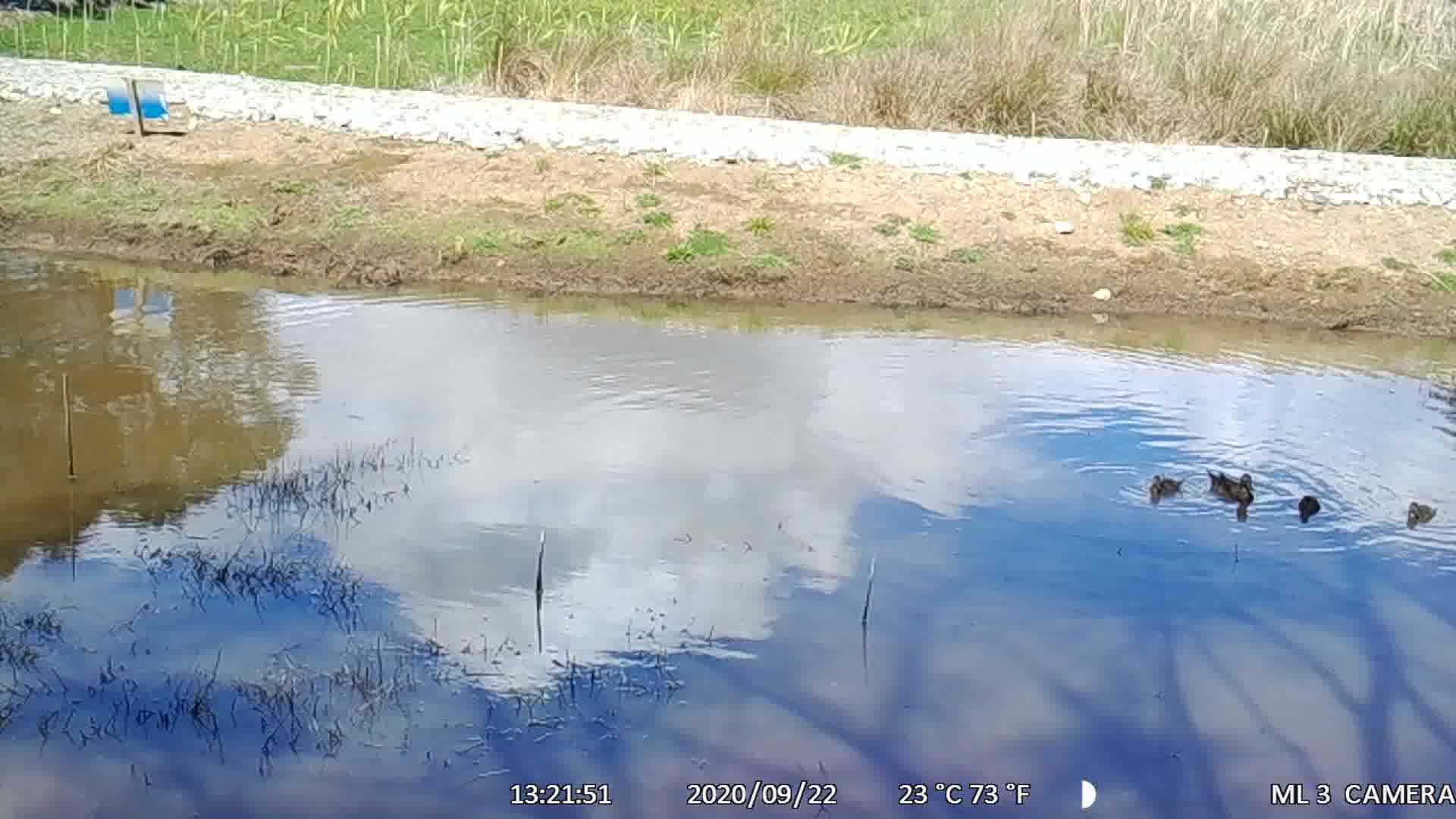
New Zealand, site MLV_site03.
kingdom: Animalia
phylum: Chordata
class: Aves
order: Anseriformes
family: Anatidae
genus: Anas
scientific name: Anas chlorotis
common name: brown teal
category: pateke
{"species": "pateke (brown teal) (Anas chlorotis)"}